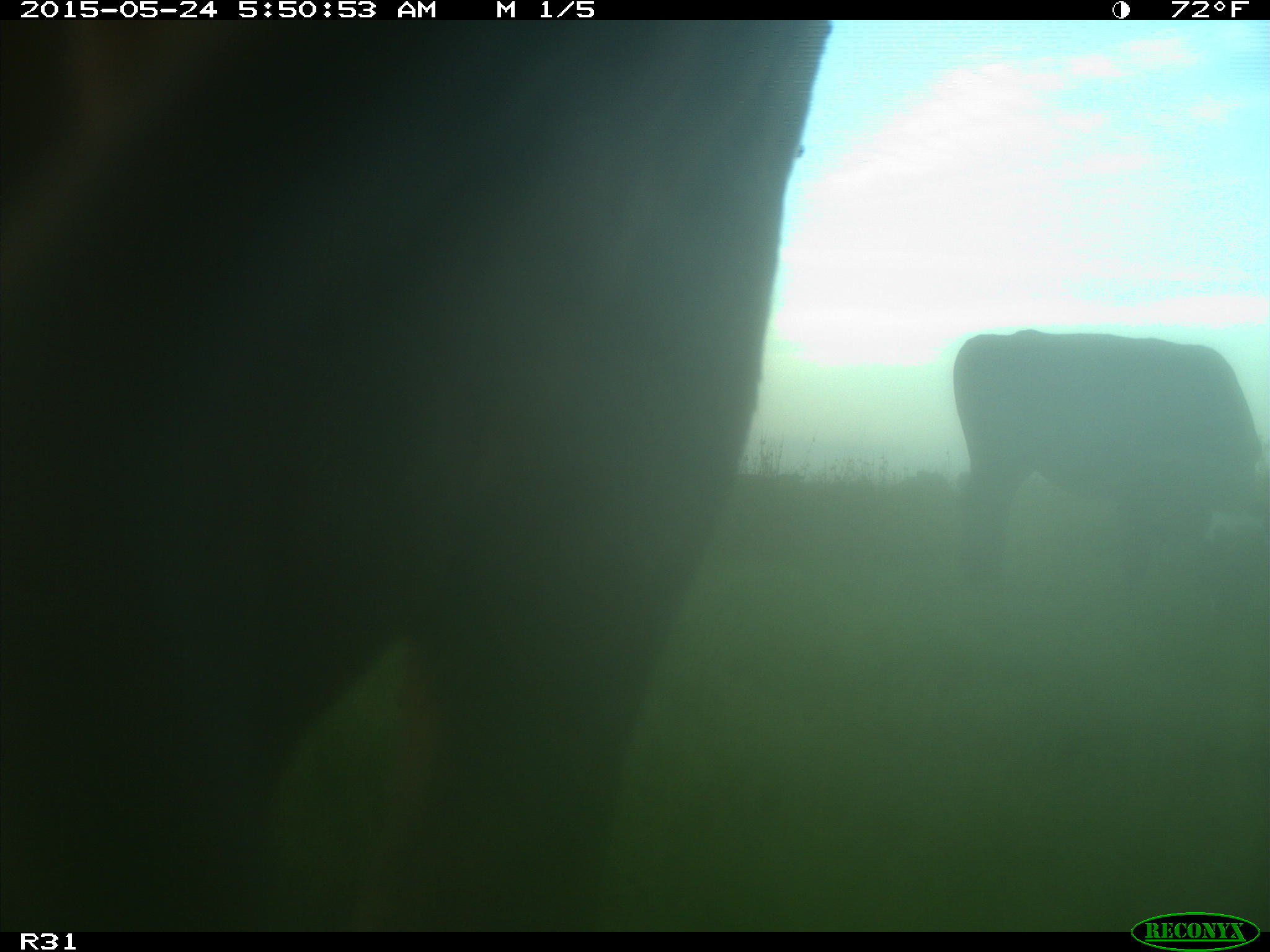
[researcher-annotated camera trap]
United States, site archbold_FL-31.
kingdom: Animalia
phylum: Chordata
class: Mammalia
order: Artiodactyla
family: Bovidae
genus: Bos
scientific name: Bos taurus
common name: domestic cow